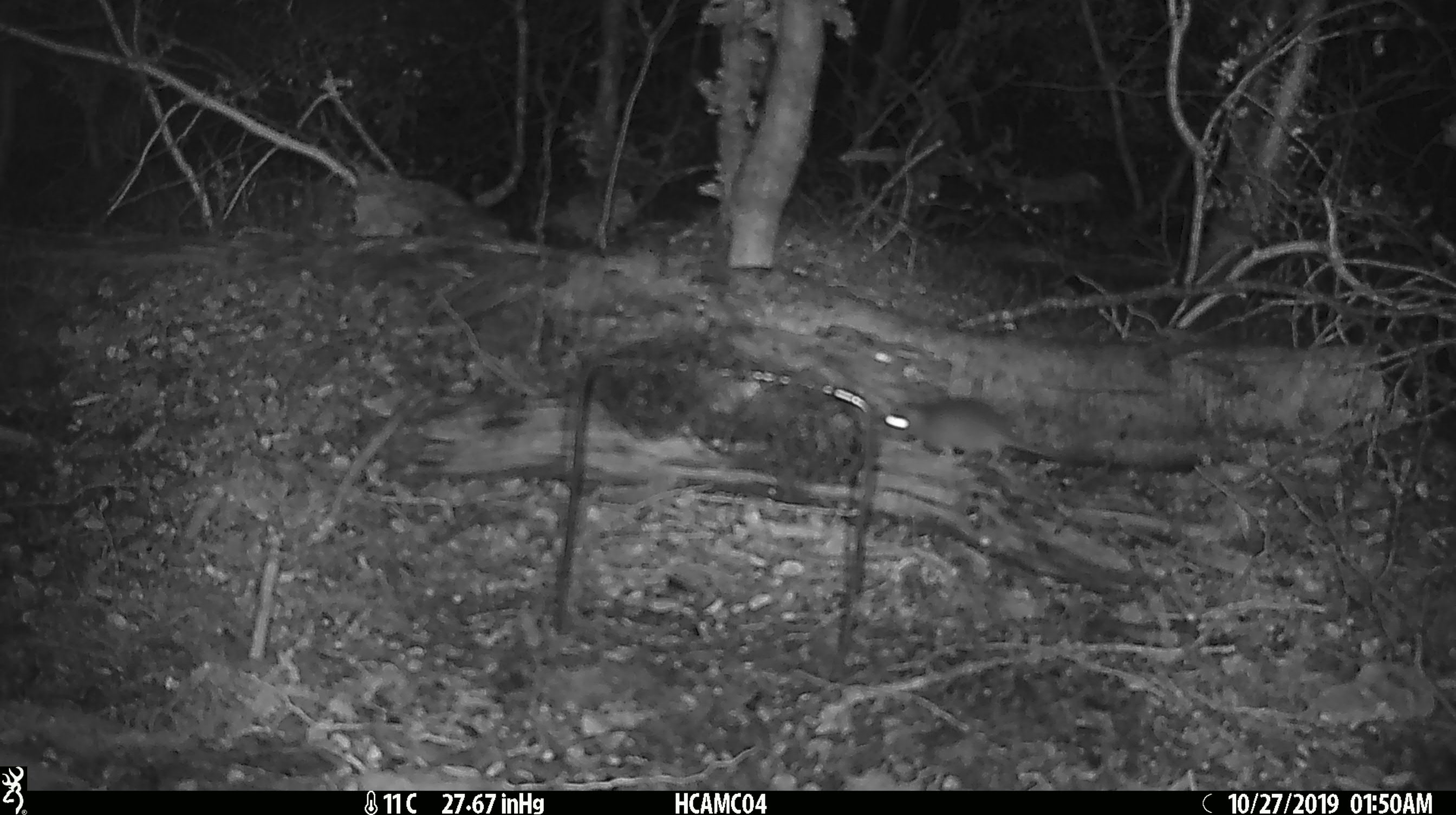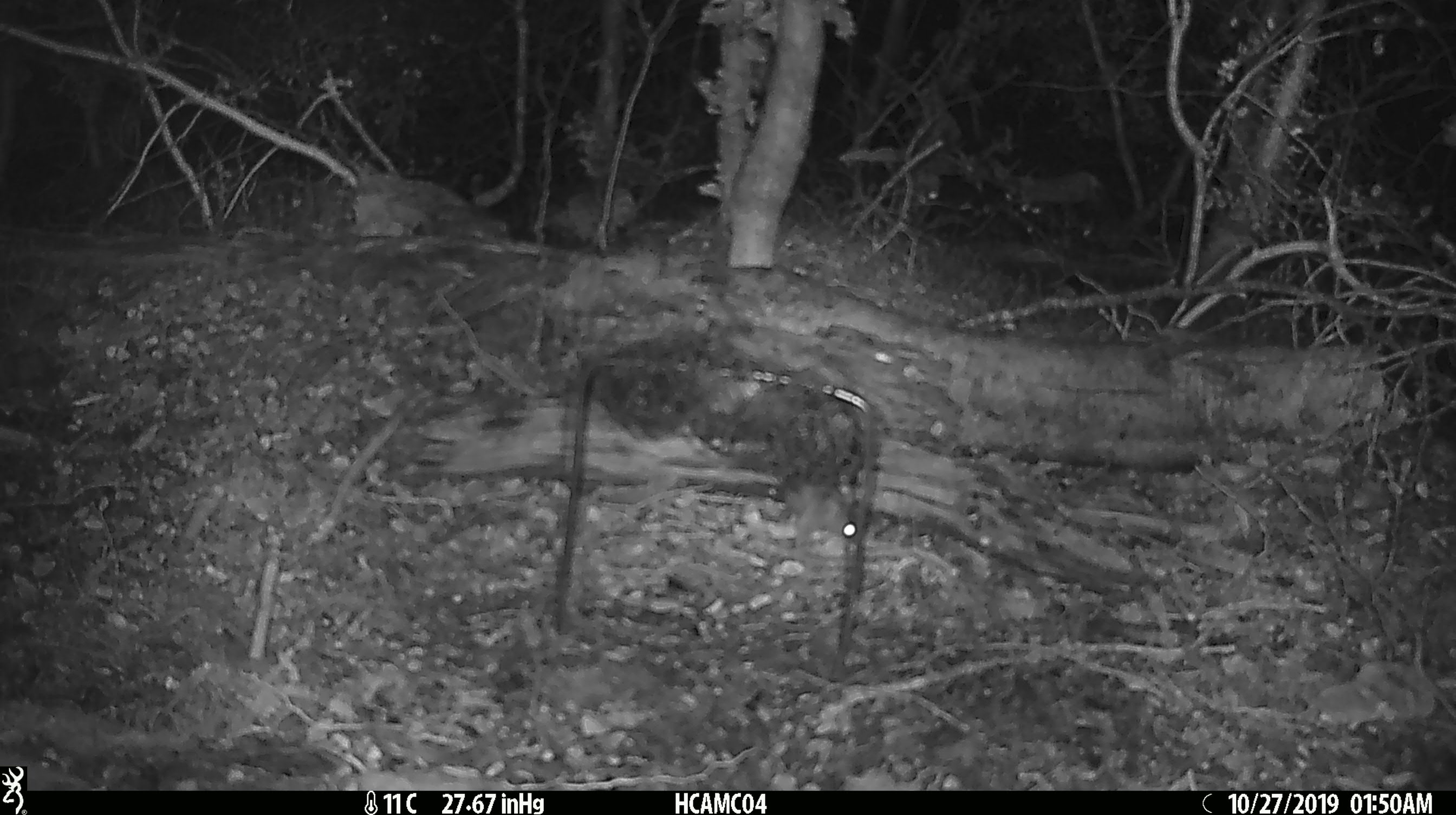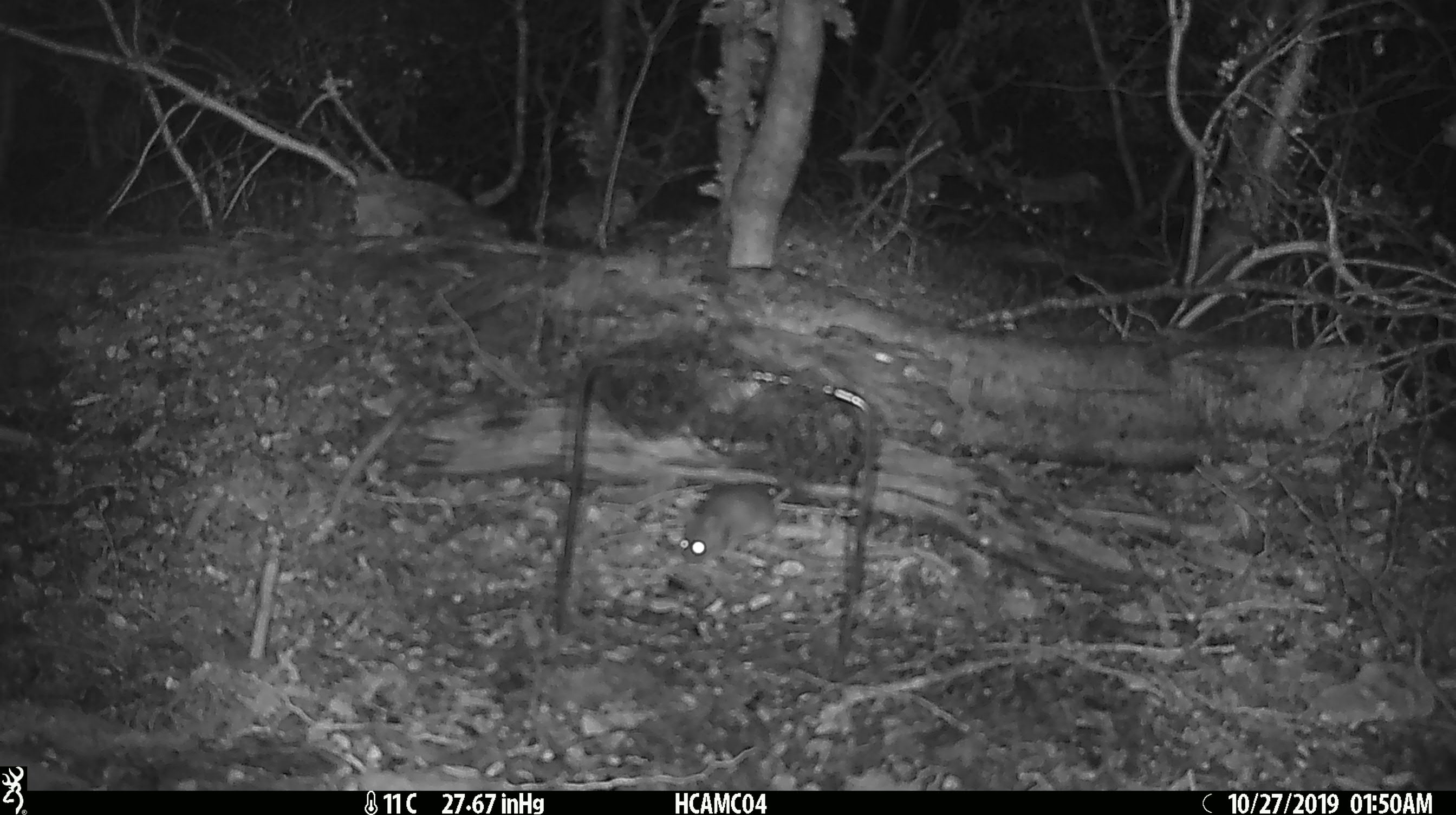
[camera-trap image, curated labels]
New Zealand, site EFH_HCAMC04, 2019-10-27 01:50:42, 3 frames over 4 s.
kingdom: Animalia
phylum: Chordata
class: Mammalia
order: Rodentia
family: Muridae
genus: Mus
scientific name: Mus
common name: mouse